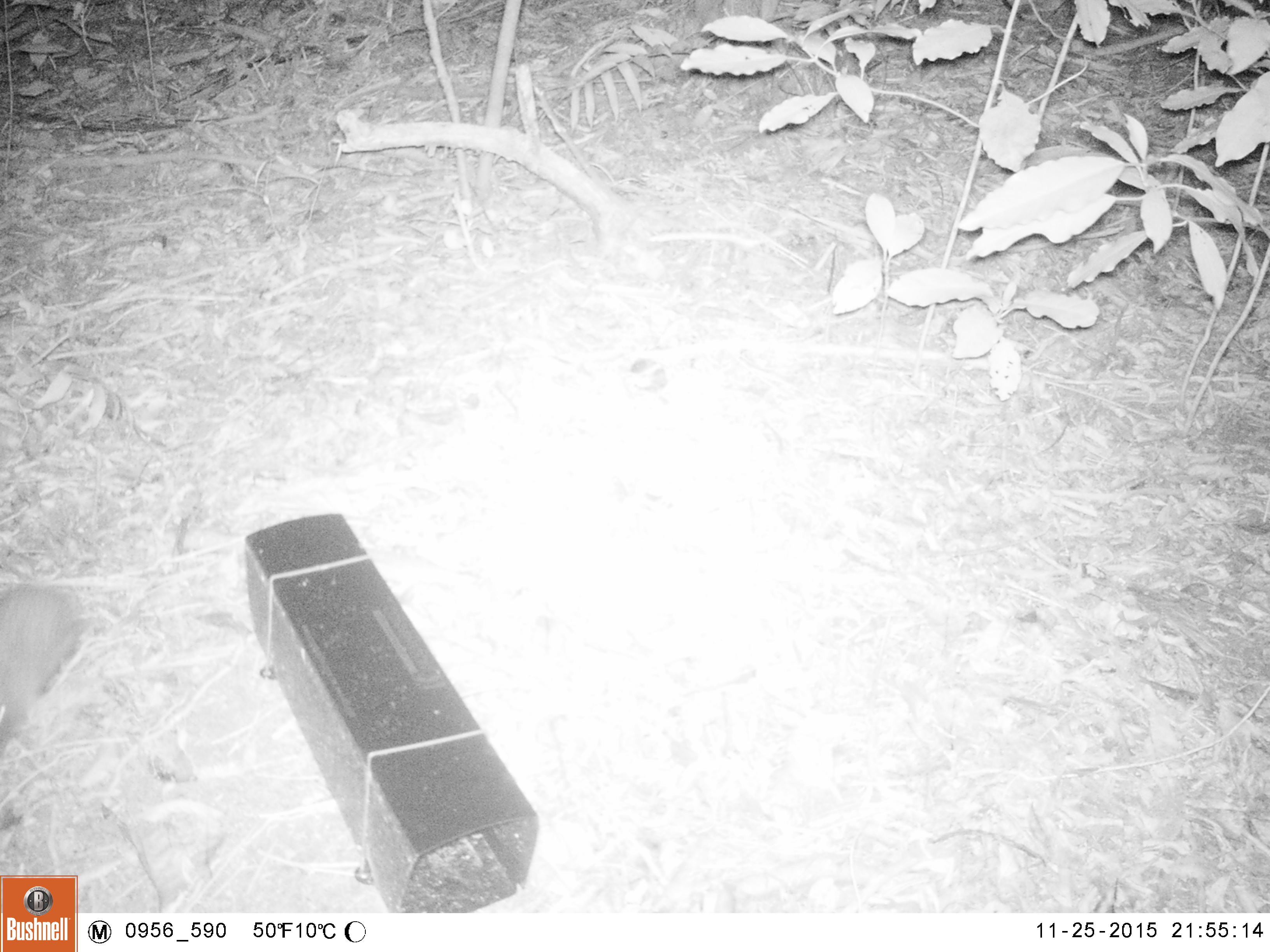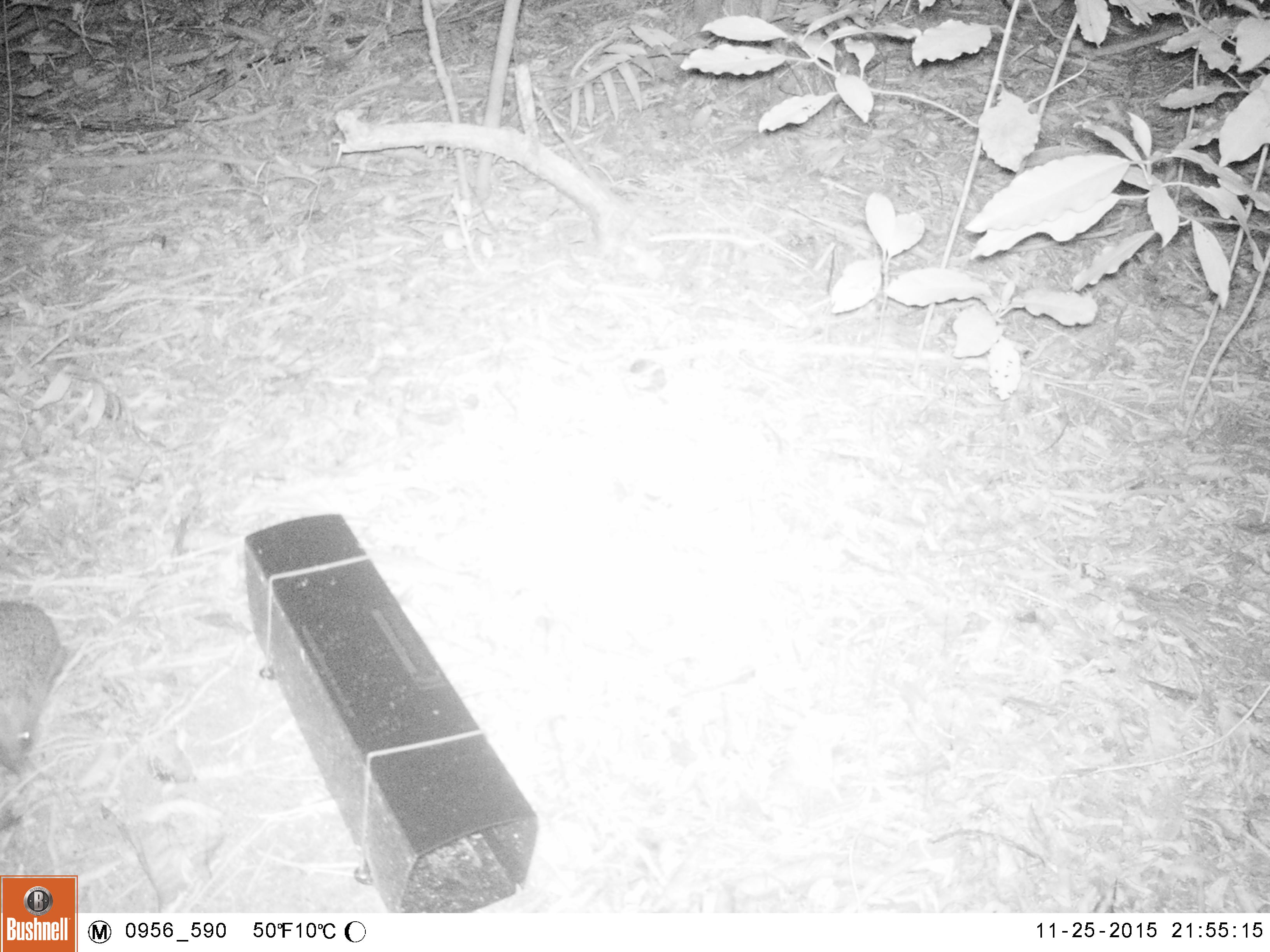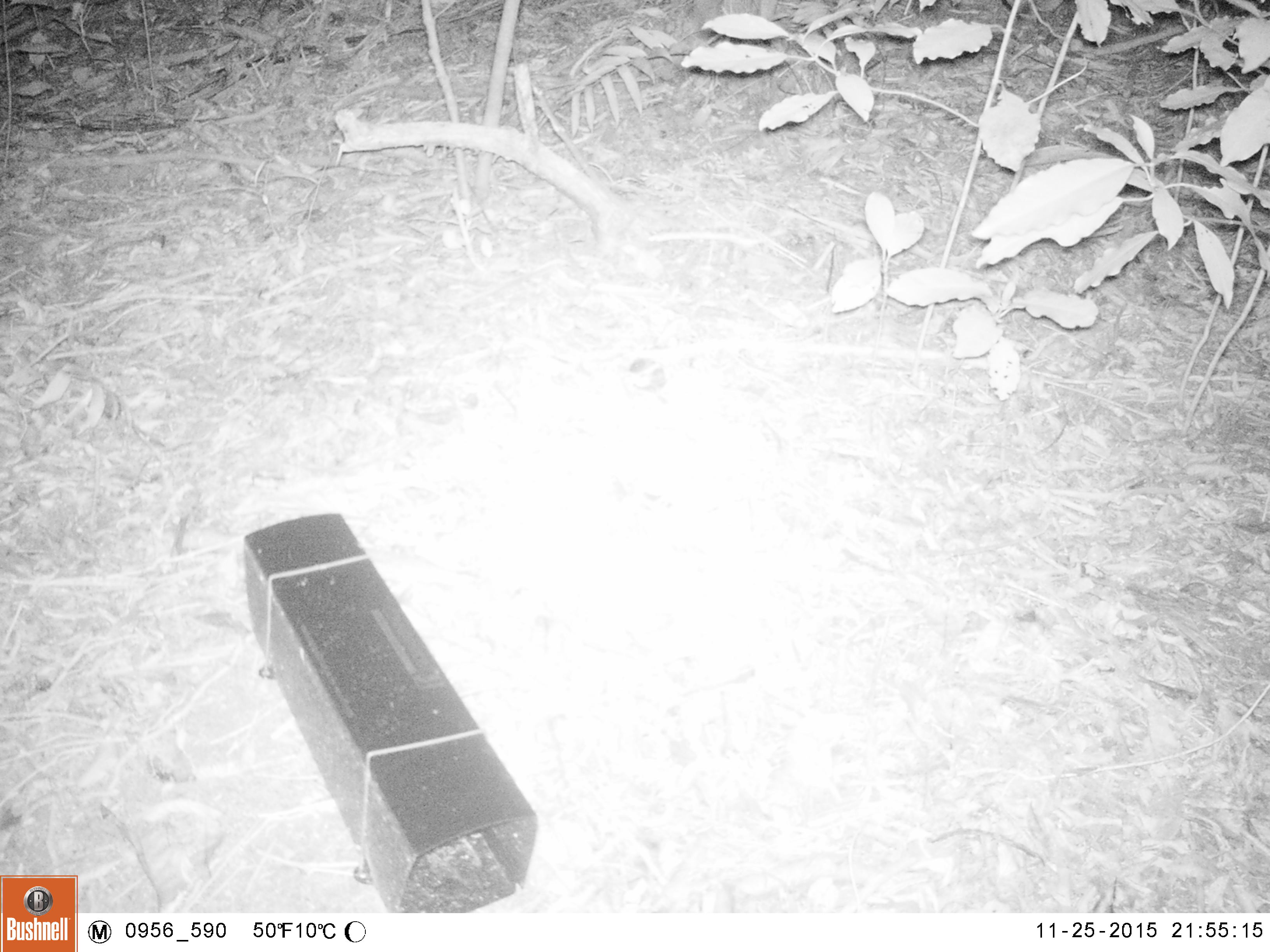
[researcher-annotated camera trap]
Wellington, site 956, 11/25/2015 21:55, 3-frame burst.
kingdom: Animalia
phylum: Chordata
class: Mammalia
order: Eulipotyphla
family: Erinaceidae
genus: Erinaceus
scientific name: Erinaceus europaeus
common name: hedgehog